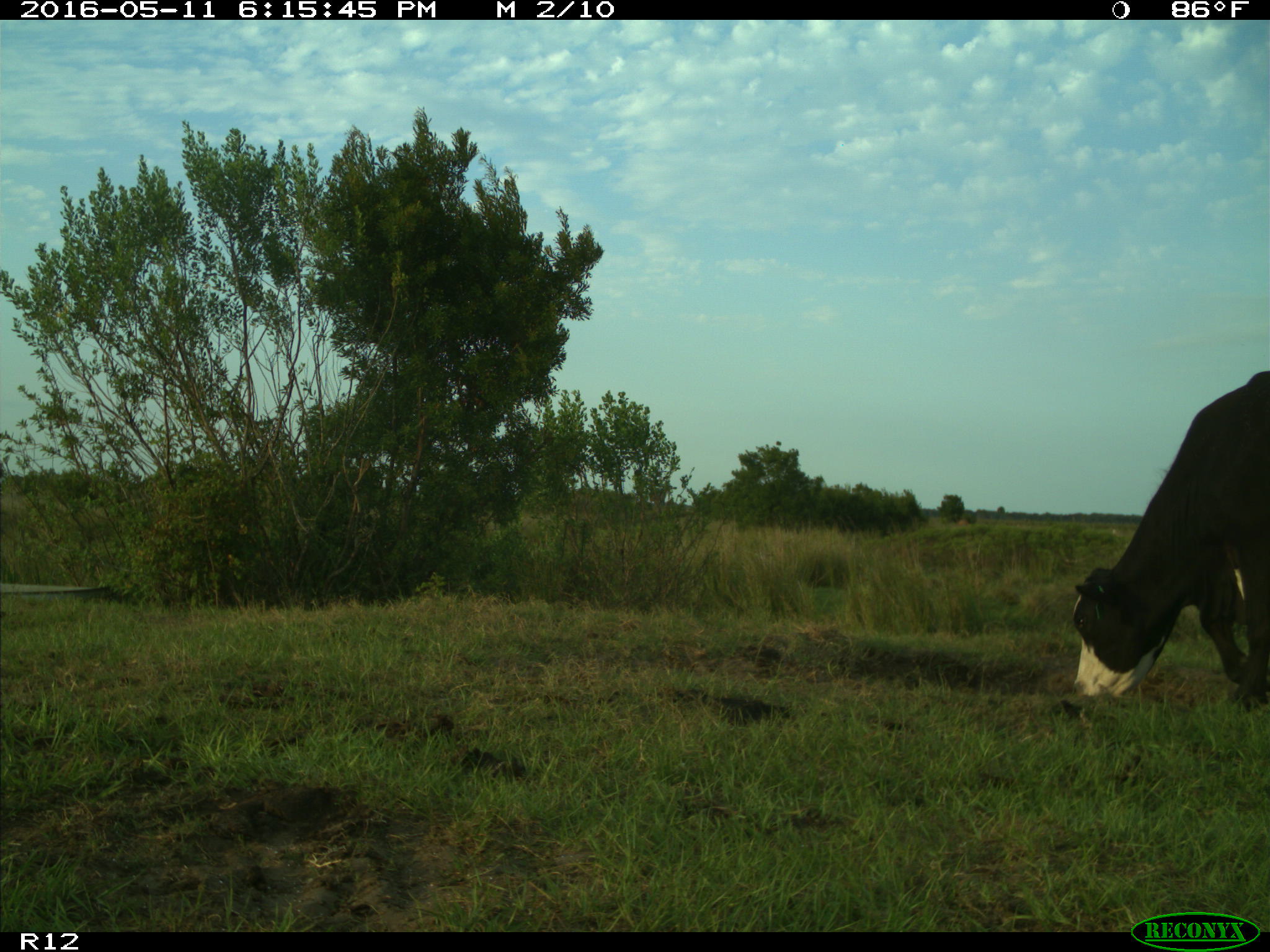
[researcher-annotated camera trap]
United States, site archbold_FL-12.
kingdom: Animalia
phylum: Chordata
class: Mammalia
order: Artiodactyla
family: Bovidae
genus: Bos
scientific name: Bos taurus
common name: domestic cow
Bos taurus (domestic cow).